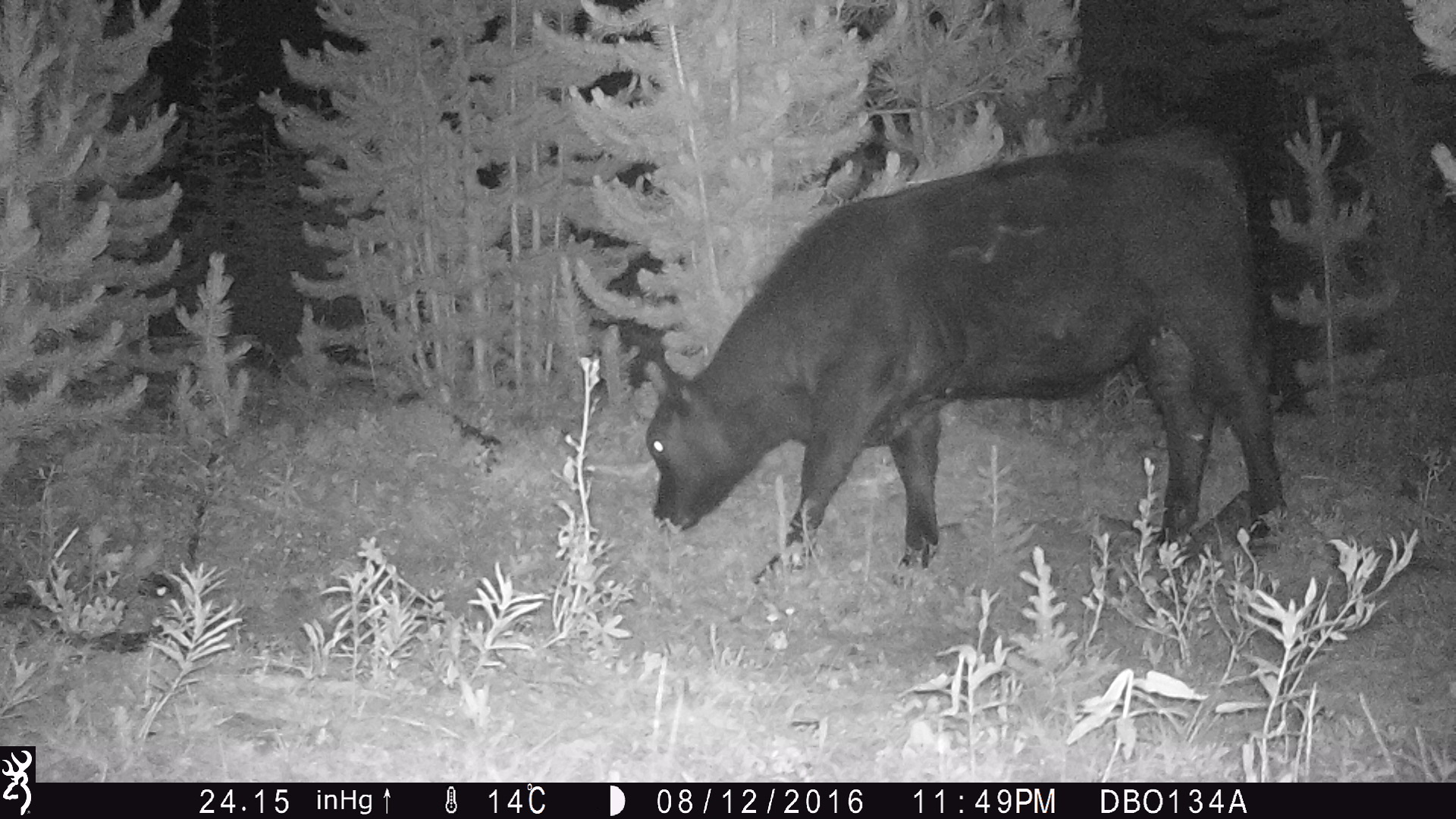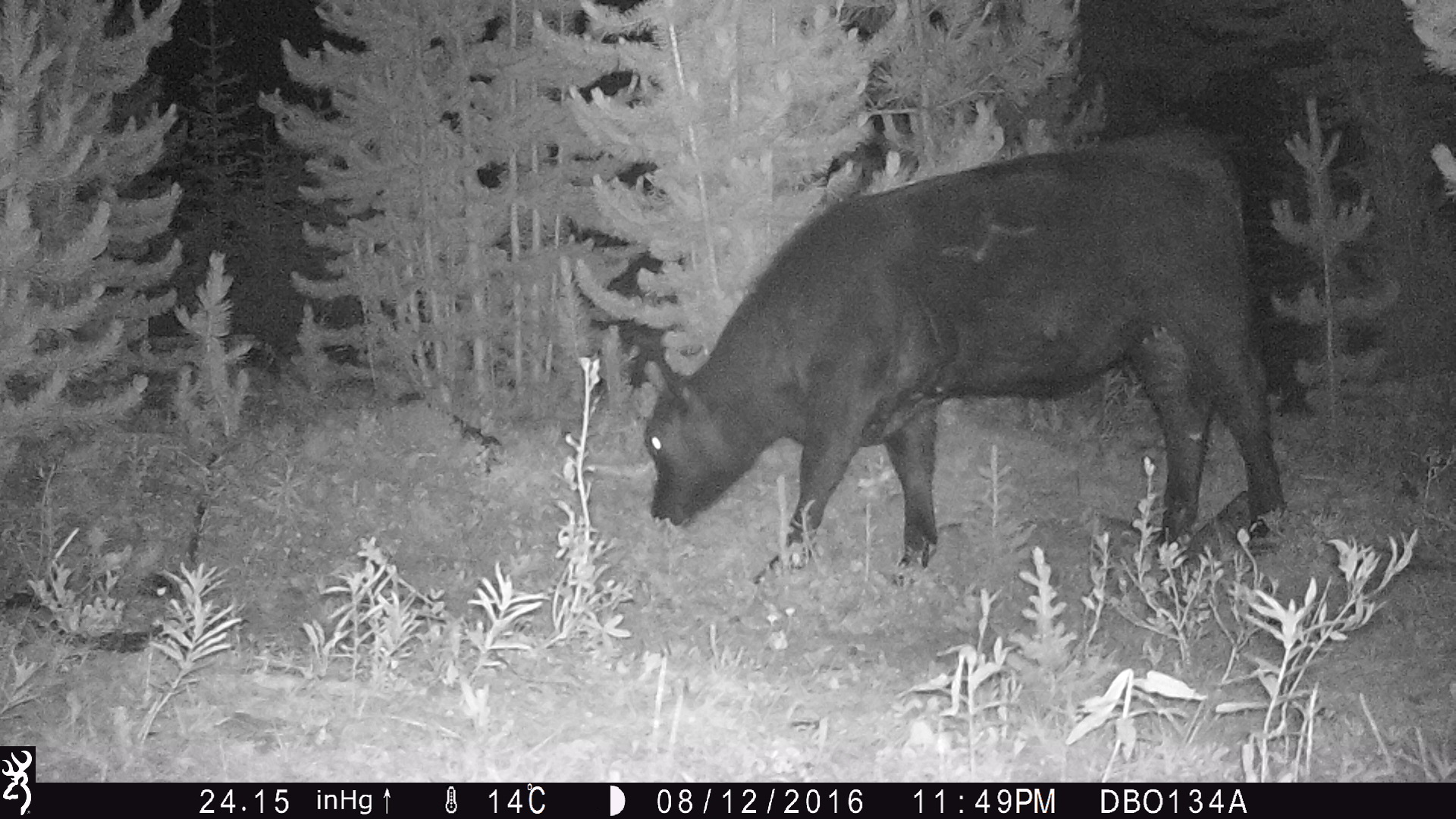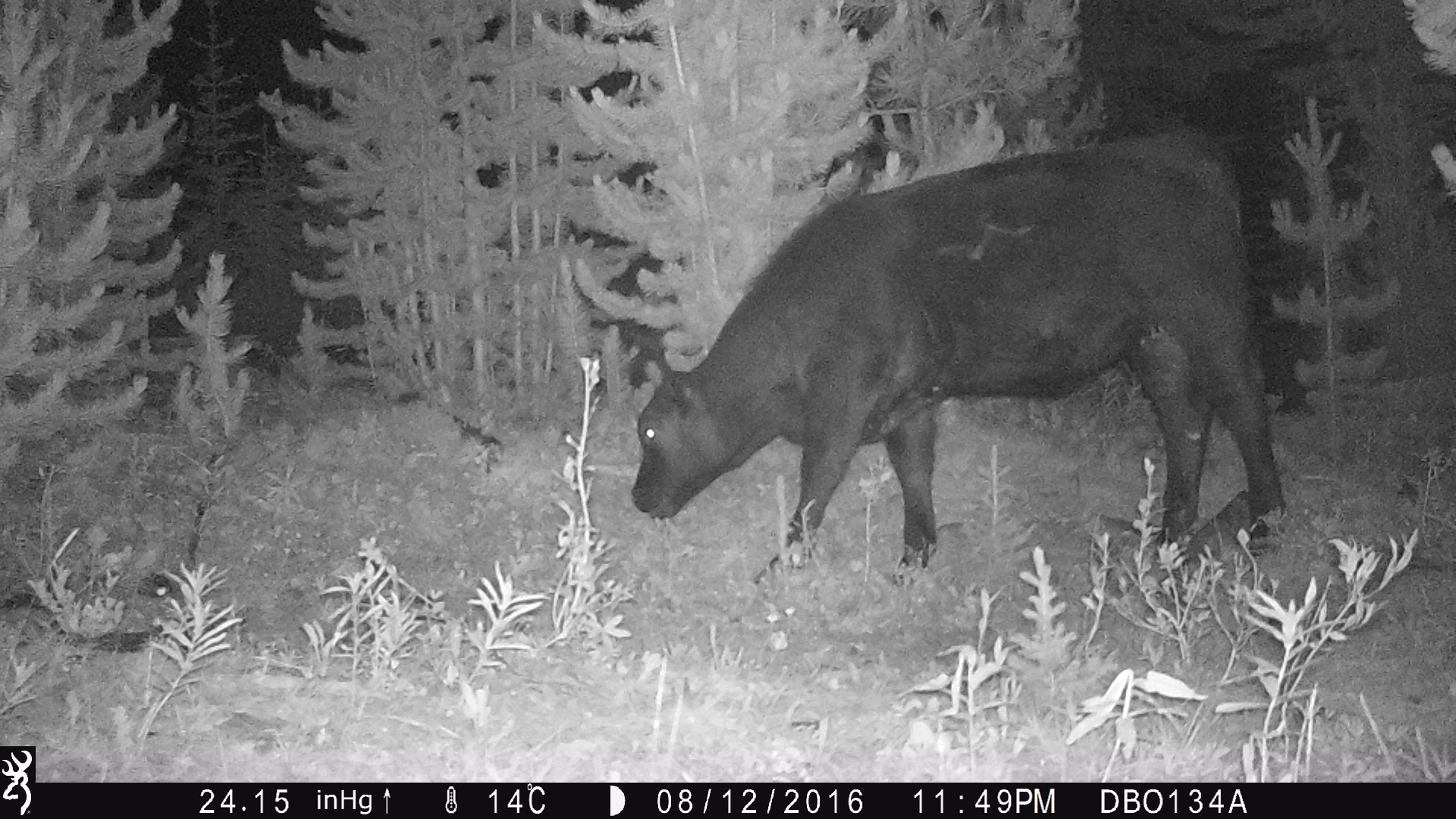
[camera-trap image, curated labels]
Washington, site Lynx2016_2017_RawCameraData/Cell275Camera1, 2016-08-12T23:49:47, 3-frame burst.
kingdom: Animalia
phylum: Chordata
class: Mammalia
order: Artiodactyla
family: Bovidae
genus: Bos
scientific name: Bos taurus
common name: domestic cattle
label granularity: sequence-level